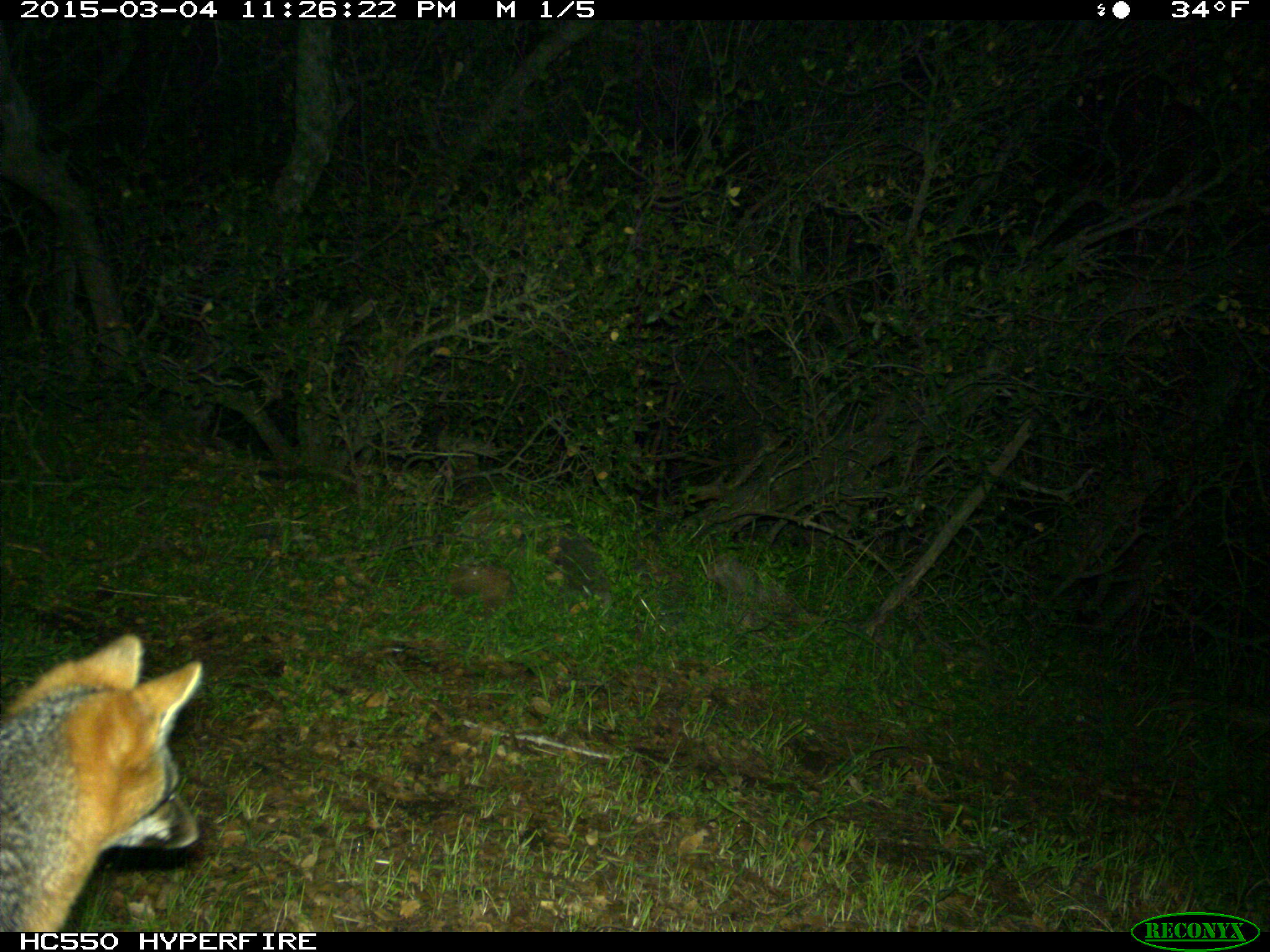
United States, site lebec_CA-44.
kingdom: Animalia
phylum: Chordata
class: Mammalia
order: Carnivora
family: Canidae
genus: Urocyon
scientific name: Urocyon cinereoargenteus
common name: gray fox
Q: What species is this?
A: Urocyon cinereoargenteus (gray fox).